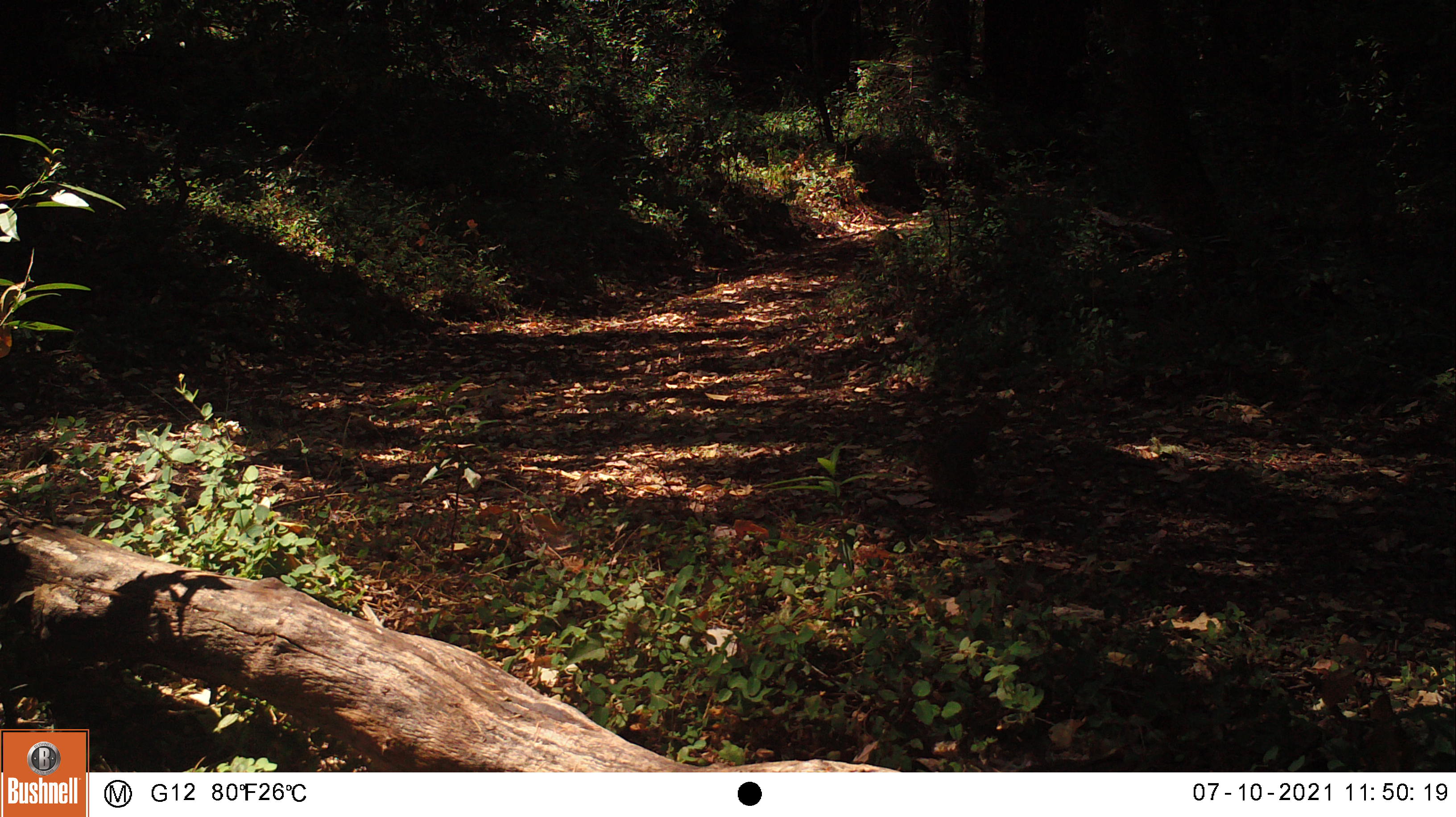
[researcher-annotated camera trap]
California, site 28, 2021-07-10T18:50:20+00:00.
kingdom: Animalia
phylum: Chordata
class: Mammalia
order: Rodentia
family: Sciuridae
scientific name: Sciuridae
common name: squirrel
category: unknown squirrel